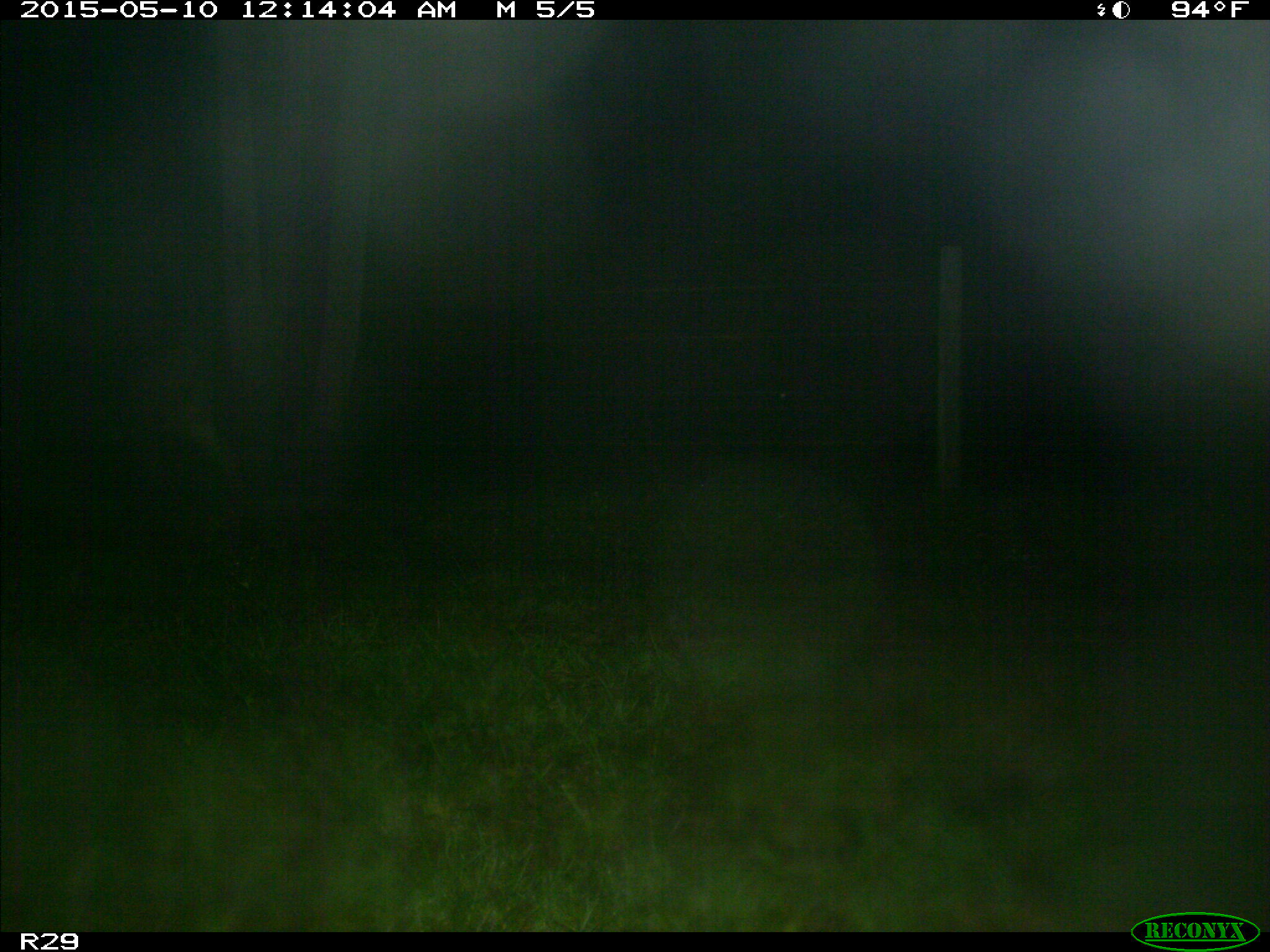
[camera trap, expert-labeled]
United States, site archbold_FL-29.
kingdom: Animalia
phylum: Chordata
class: Mammalia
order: Artiodactyla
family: Bovidae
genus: Bos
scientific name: Bos taurus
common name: domestic cow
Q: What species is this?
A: Bos taurus (domestic cow).